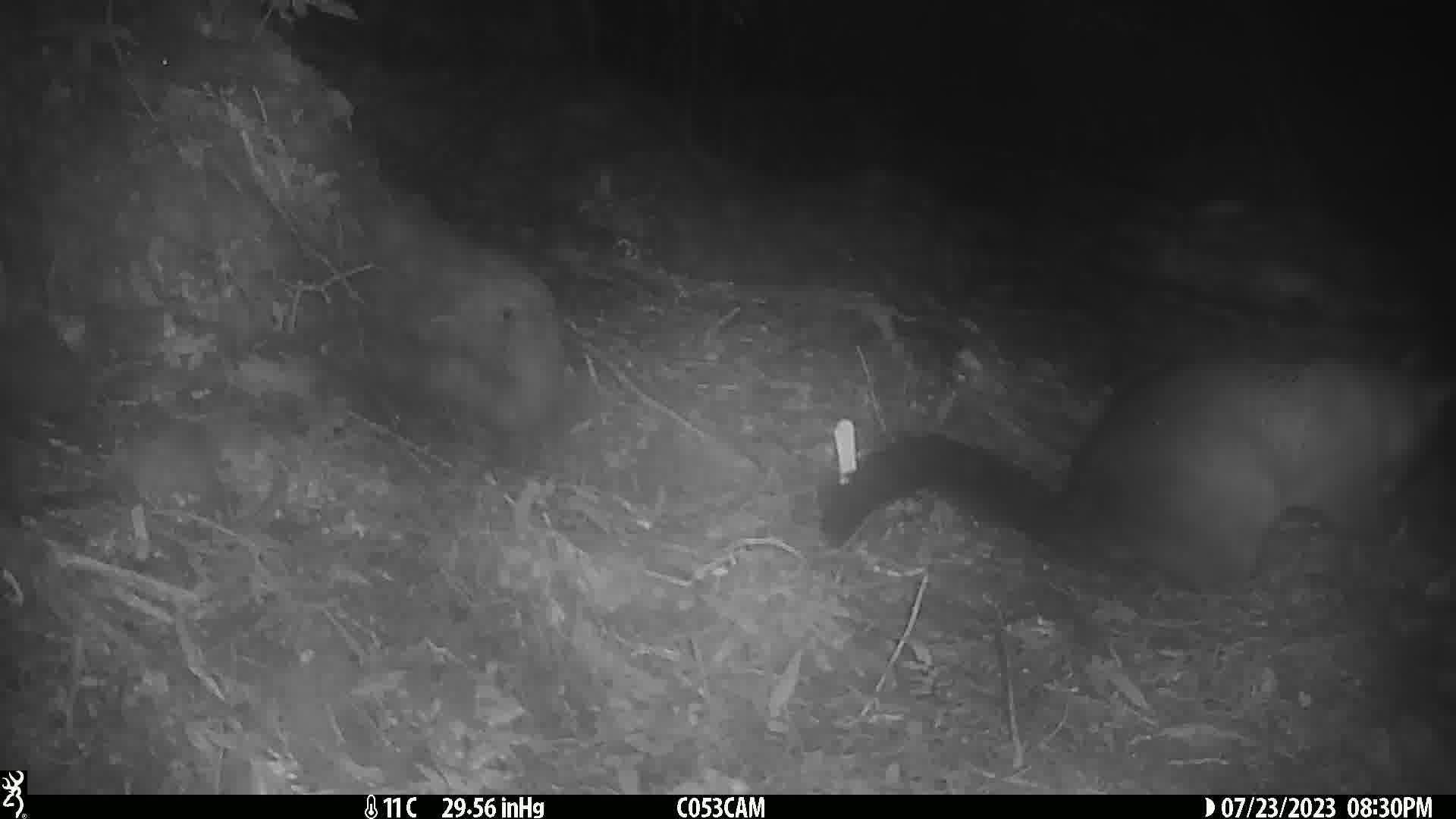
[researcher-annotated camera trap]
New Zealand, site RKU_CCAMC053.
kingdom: Animalia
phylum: Chordata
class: Mammalia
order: Diprotodontia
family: Phalangeridae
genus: Trichosurus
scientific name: Trichosurus vulpecula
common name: common brushtail possum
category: possum